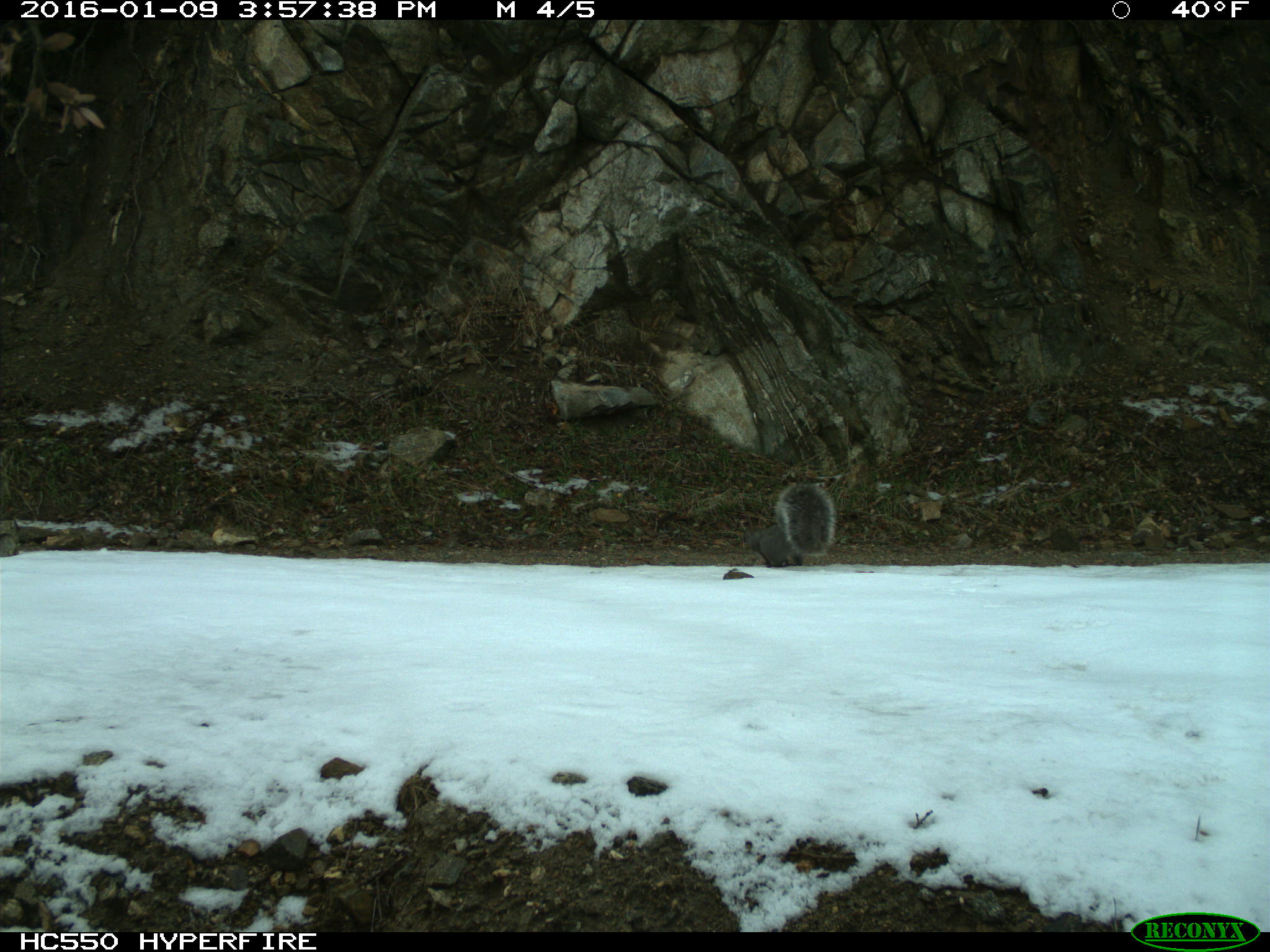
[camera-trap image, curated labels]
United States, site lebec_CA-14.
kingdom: Animalia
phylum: Chordata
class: Mammalia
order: Rodentia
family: Sciuridae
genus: Sciurus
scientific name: Sciurus carolinensis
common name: eastern gray squirrel